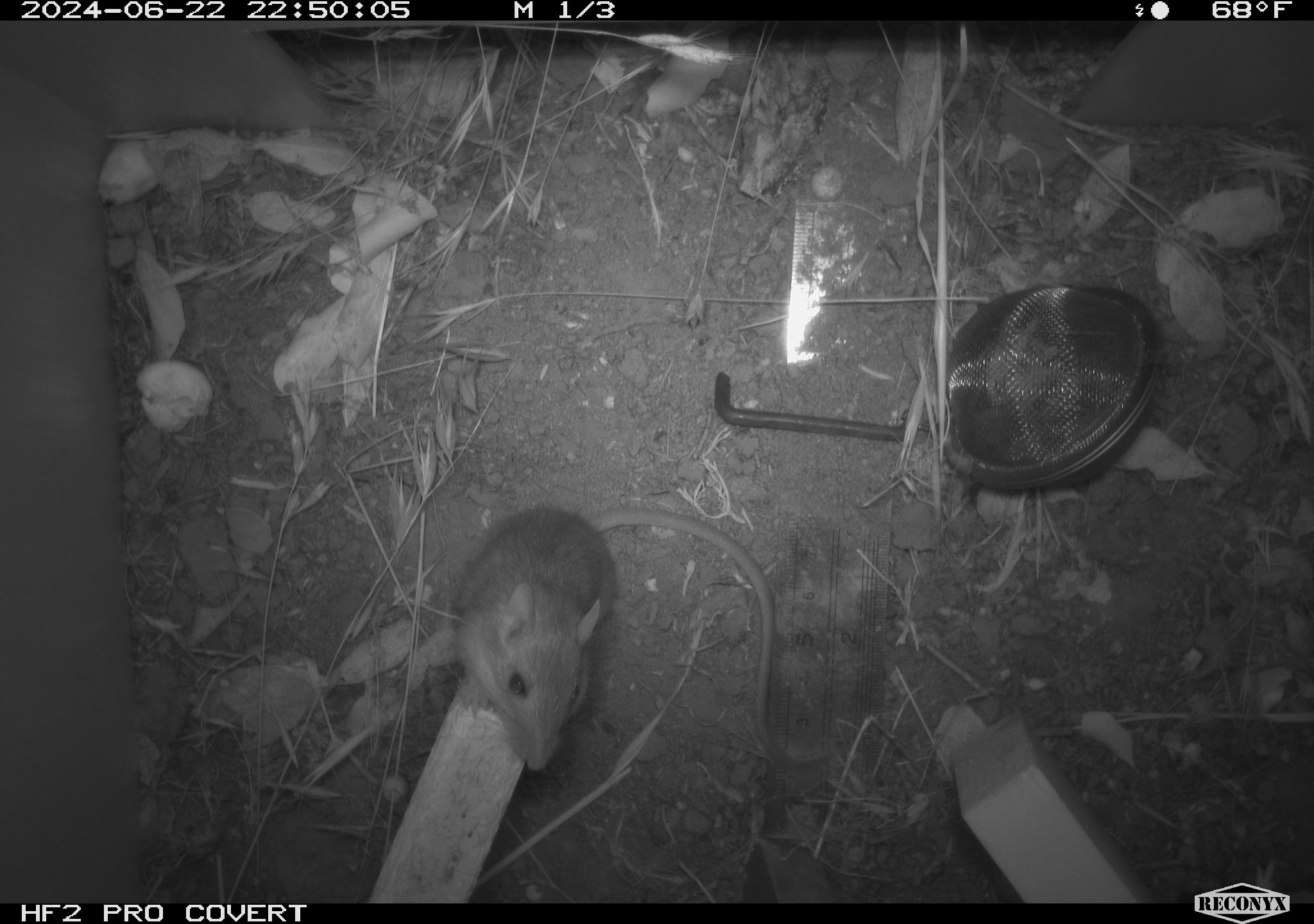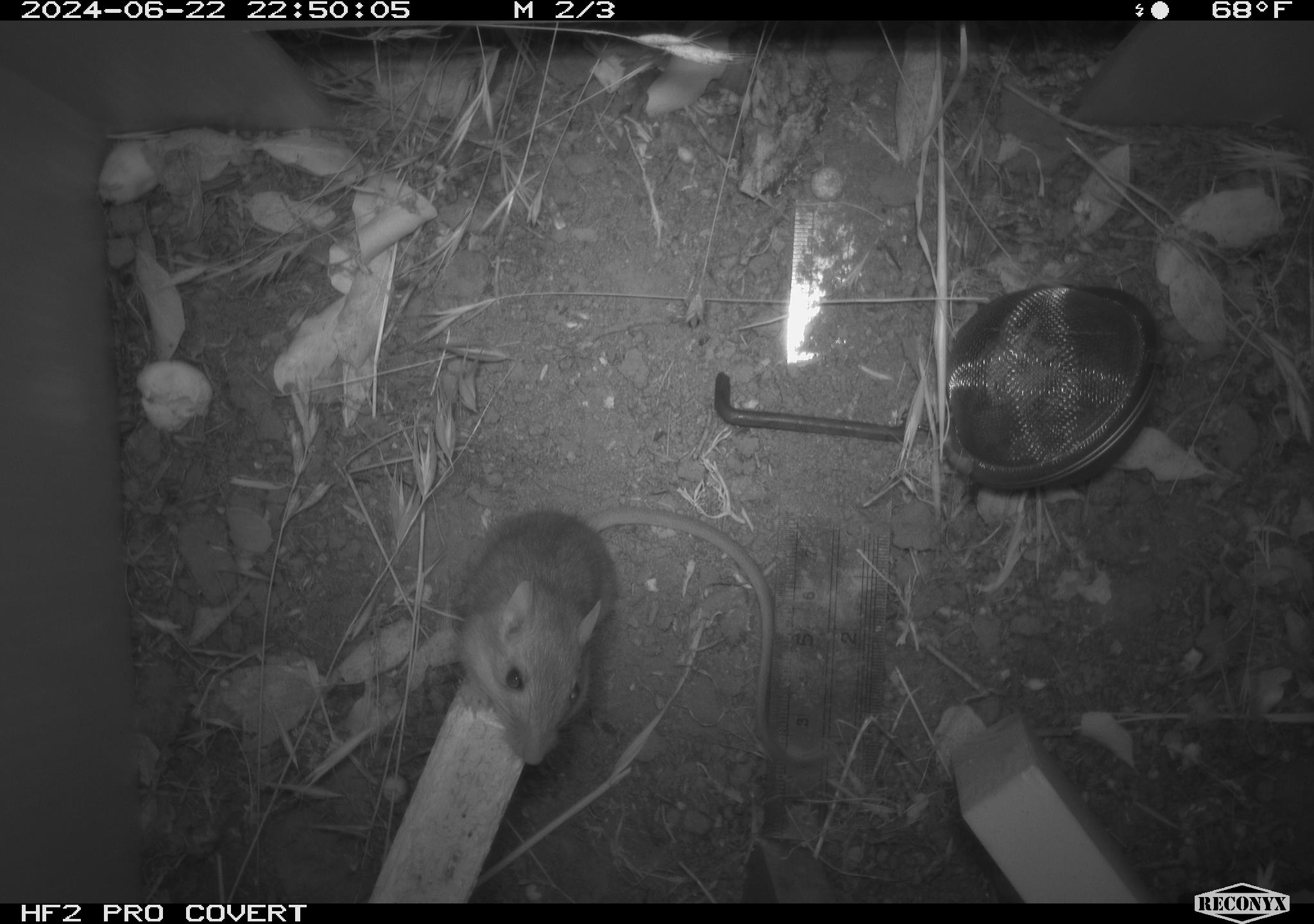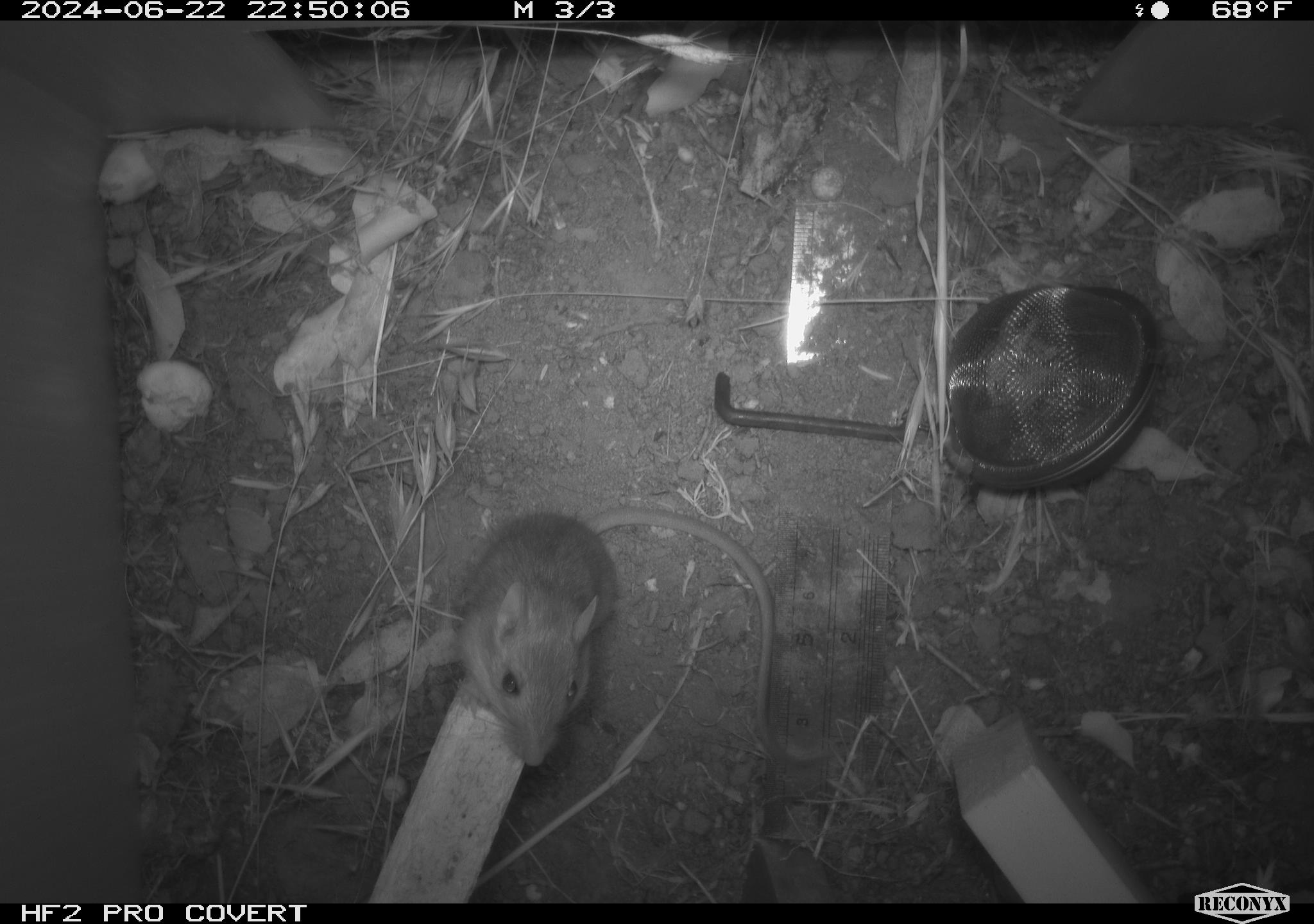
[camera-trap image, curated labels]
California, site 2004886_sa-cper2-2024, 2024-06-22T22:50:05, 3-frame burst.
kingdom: Animalia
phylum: Chordata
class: Mammalia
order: Rodentia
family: Heteromyidae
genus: Dipodomys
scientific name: Dipodomys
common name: kangaroo rats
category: dipodomys species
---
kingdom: Animalia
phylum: Chordata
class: Mammalia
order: Rodentia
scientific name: Rodentia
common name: rodent